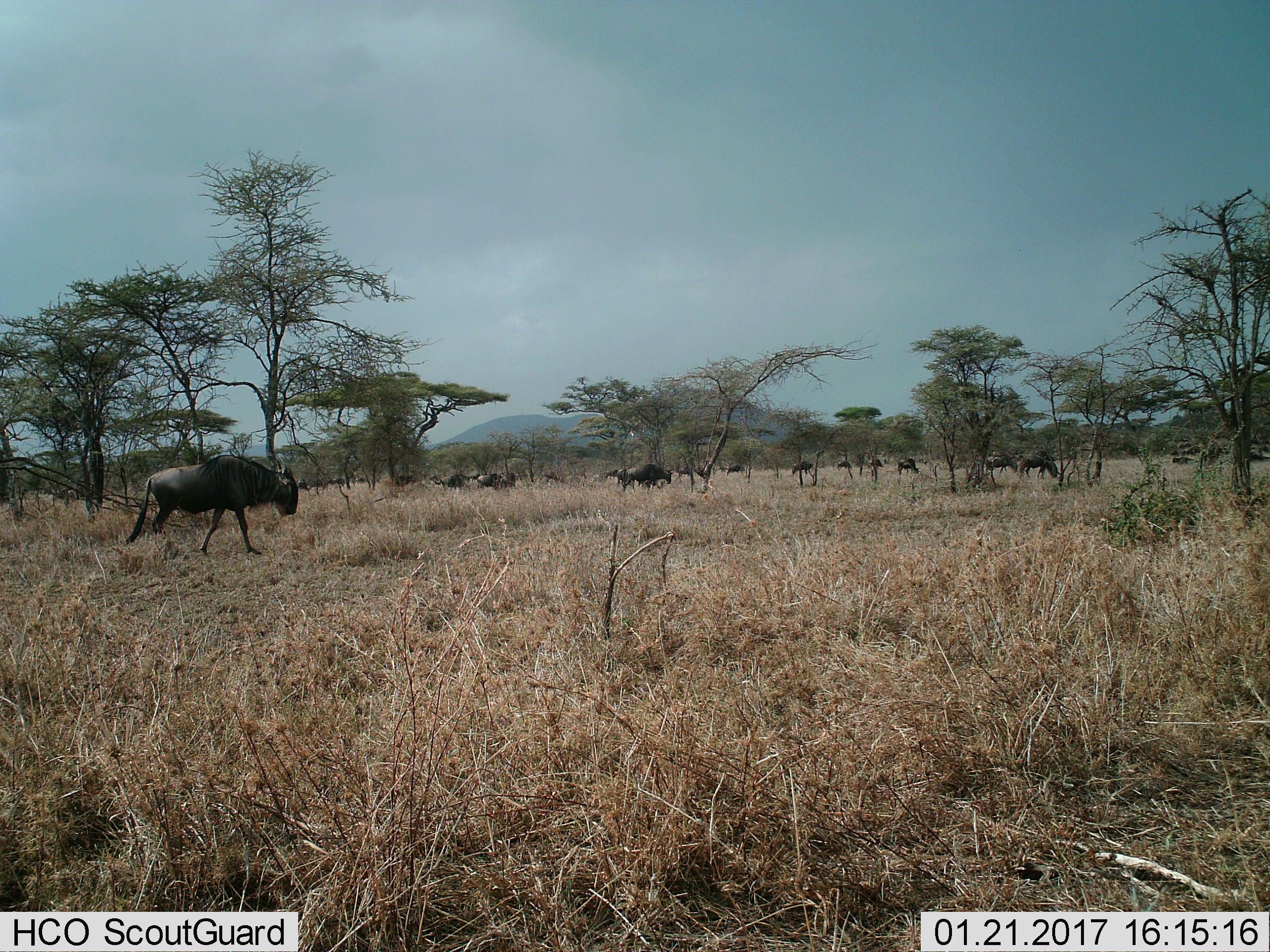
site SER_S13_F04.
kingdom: Animalia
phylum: Chordata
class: Mammalia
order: Artiodactyla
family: Bovidae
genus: Connochaetes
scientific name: Connochaetes taurinus taurinus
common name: blue wildebeest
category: wildebeestblue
Wildebeestblue (blue wildebeest) (Connochaetes taurinus taurinus), count 11-50. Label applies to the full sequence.